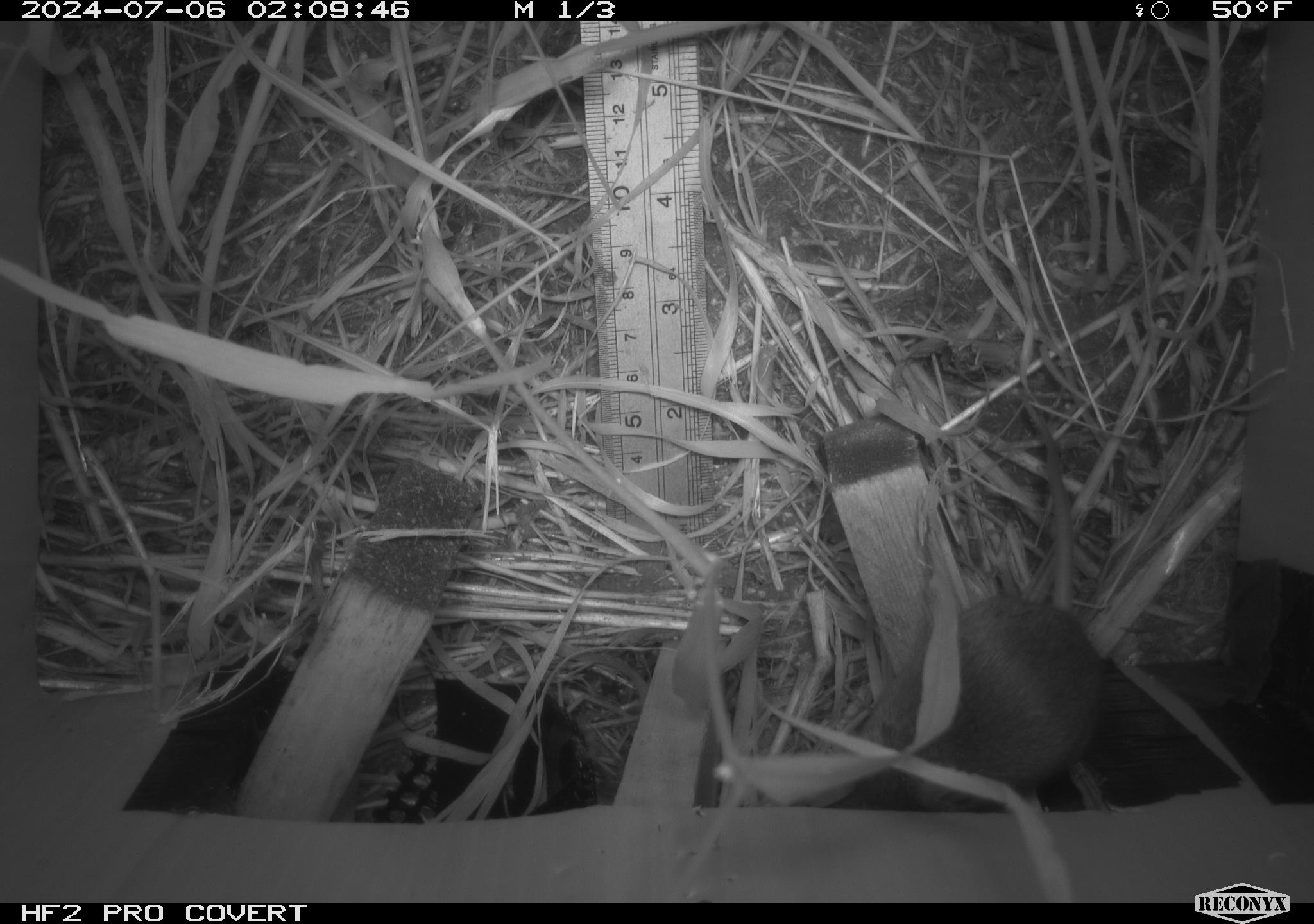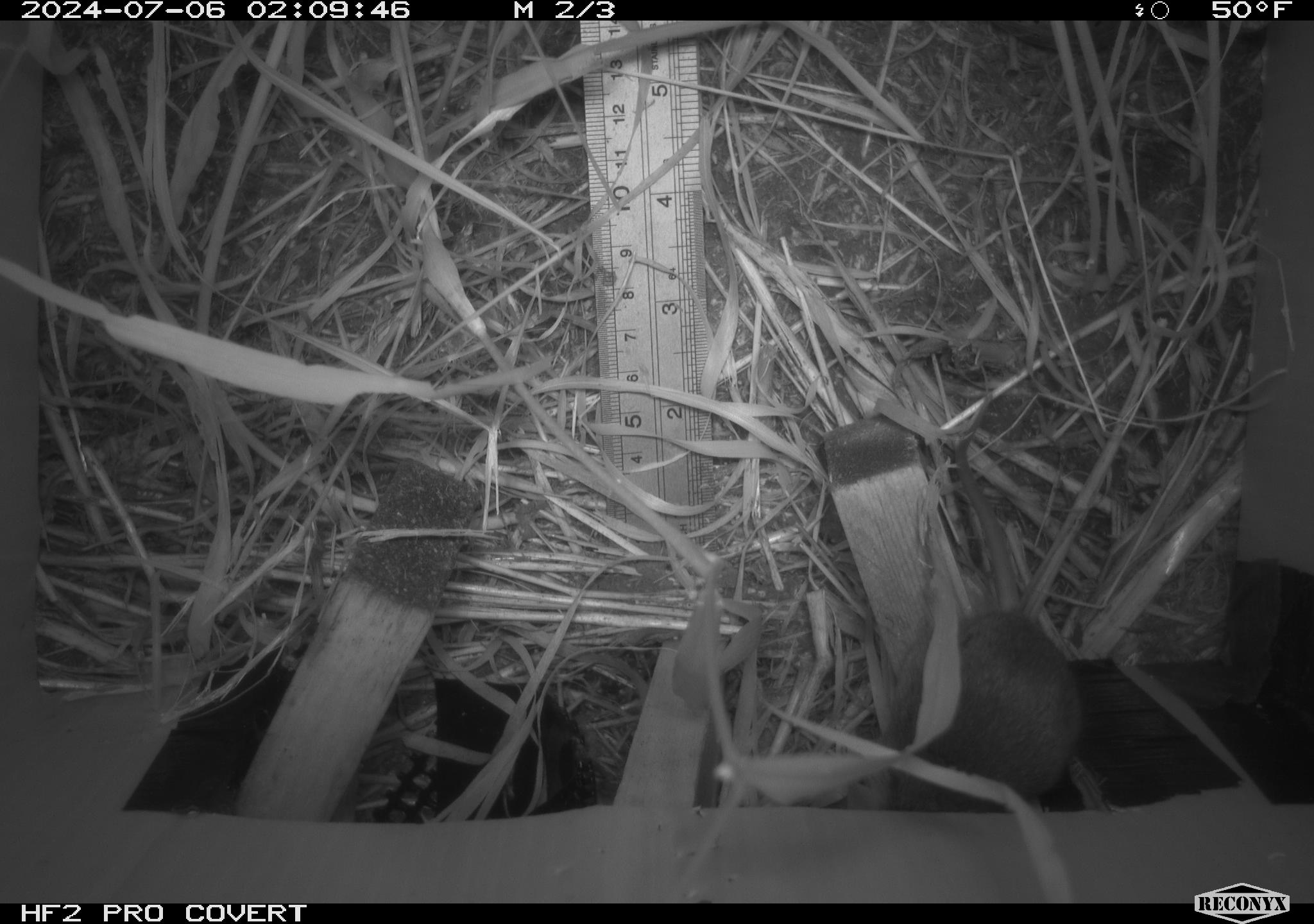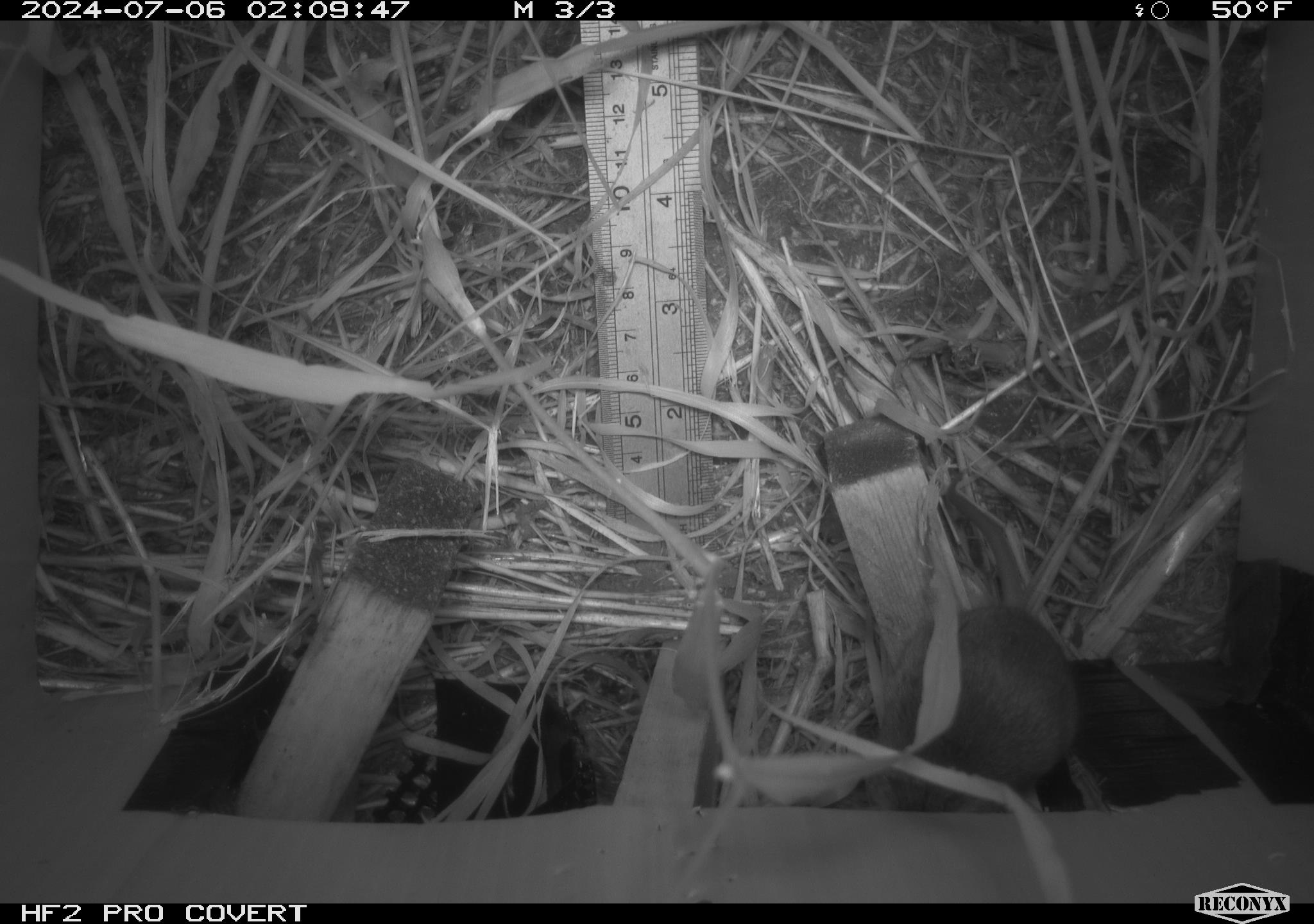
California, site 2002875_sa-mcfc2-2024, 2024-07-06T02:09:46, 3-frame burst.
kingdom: Animalia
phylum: Chordata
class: Mammalia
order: Rodentia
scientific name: Rodentia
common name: rodent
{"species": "rodent (Rodentia)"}